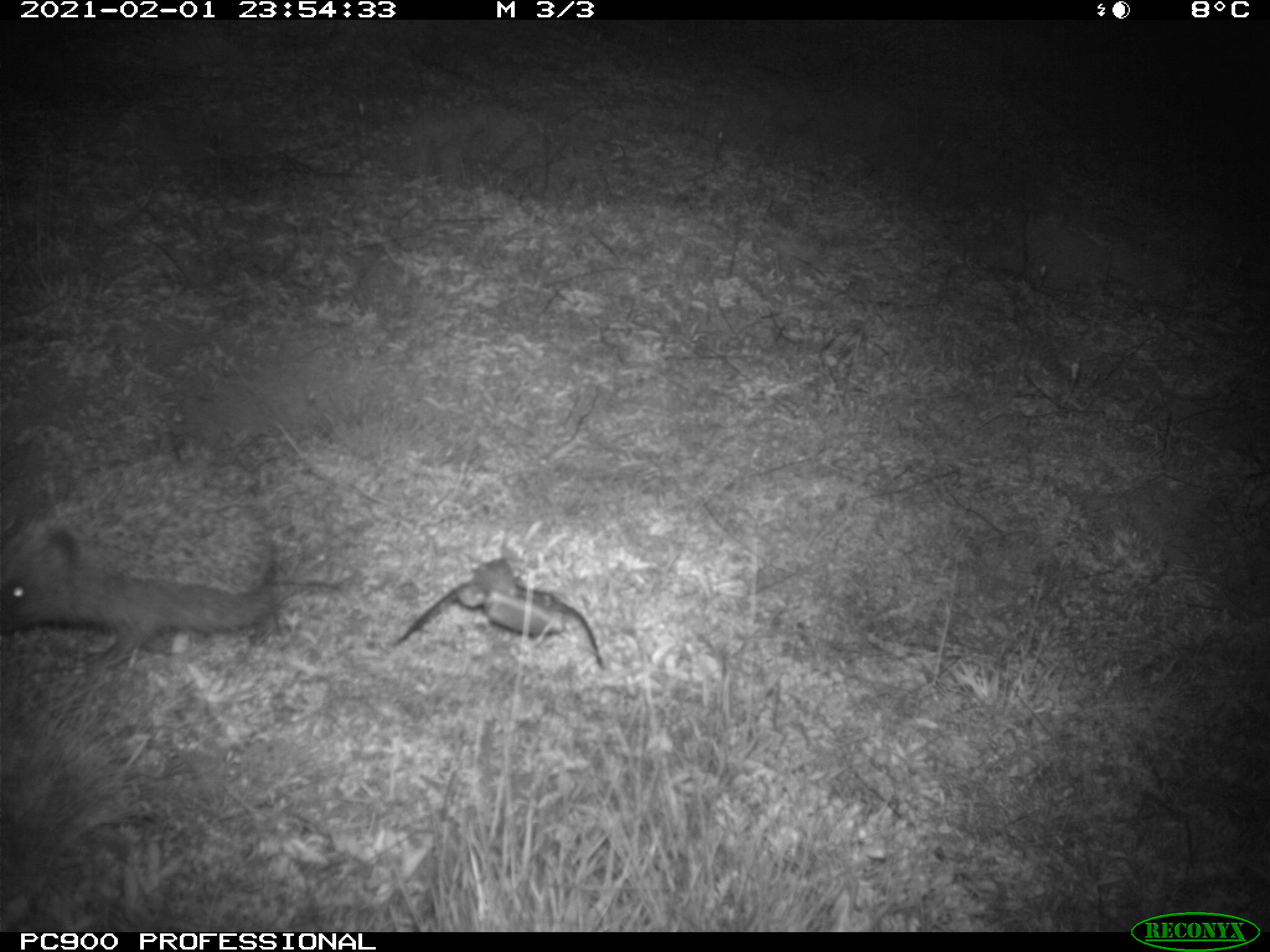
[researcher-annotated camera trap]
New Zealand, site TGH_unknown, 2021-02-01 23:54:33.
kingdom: Animalia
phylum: Chordata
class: Mammalia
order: Eulipotyphla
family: Erinaceidae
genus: Erinaceus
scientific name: Erinaceus europaeus europaeus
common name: european hedgehog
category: hedgehog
Hedgehog (european hedgehog) (Erinaceus europaeus europaeus).